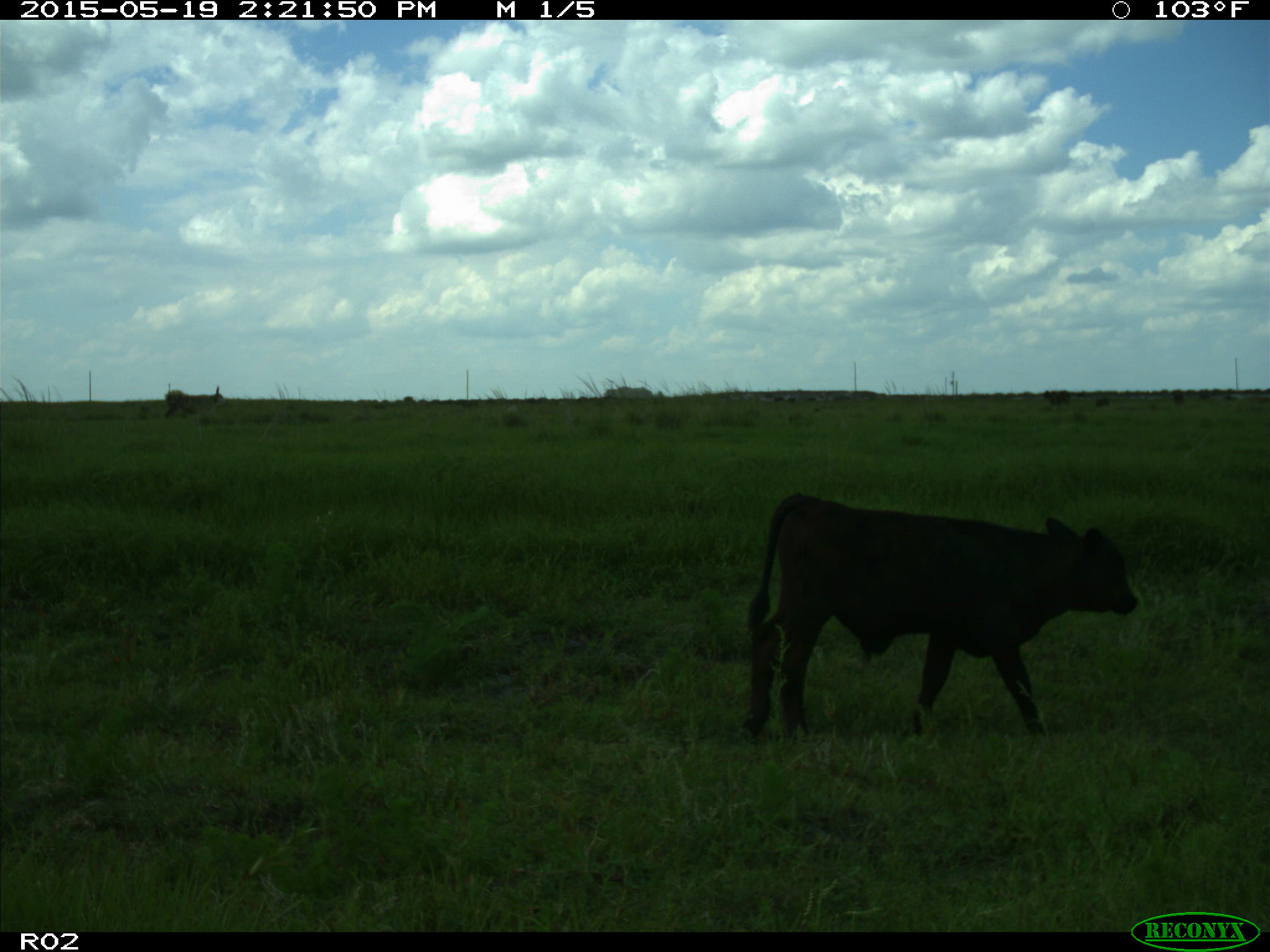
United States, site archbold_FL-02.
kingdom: Animalia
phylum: Chordata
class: Mammalia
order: Artiodactyla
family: Bovidae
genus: Bos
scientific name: Bos taurus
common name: domestic cow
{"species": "Bos taurus (domestic cow)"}